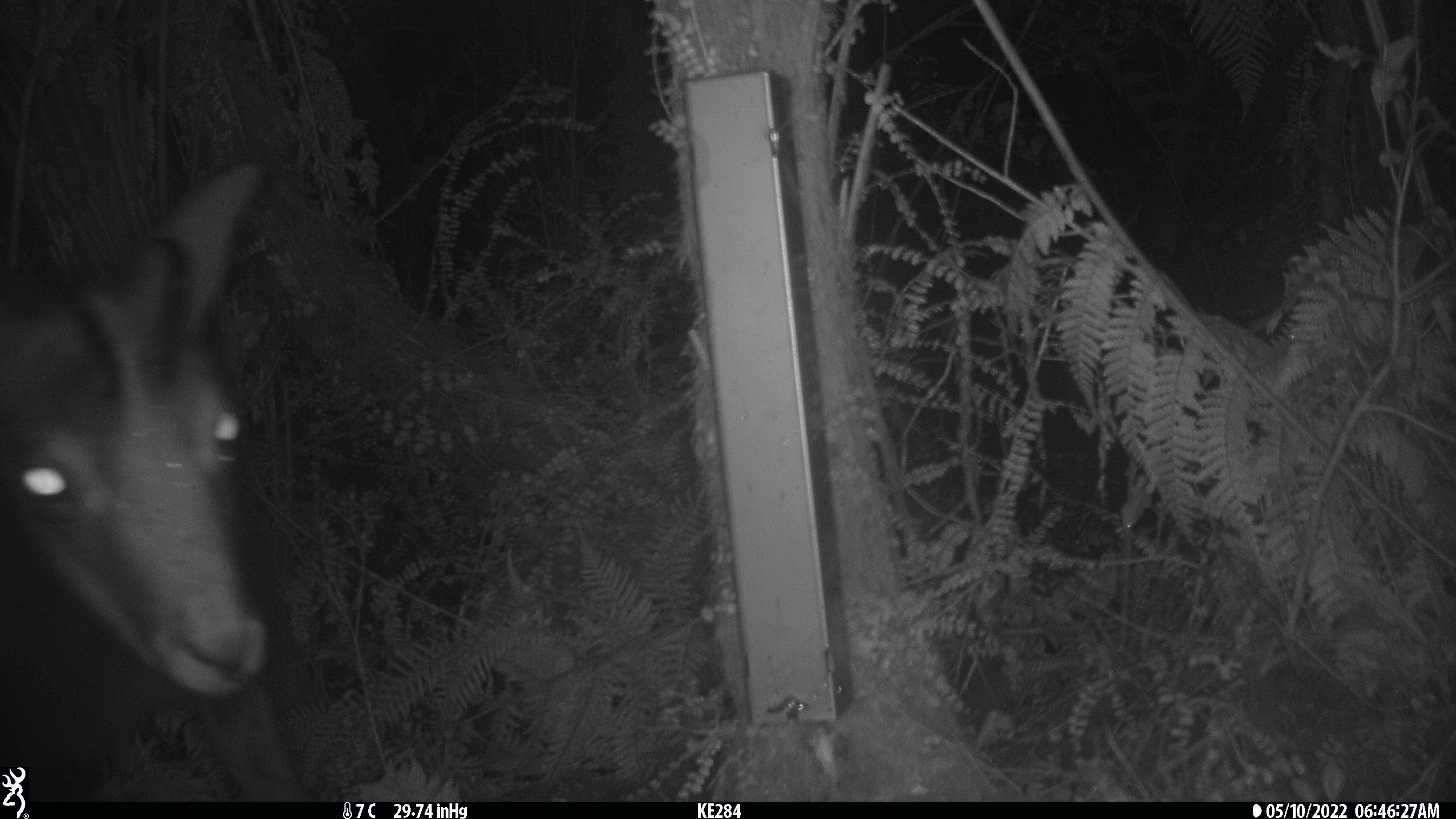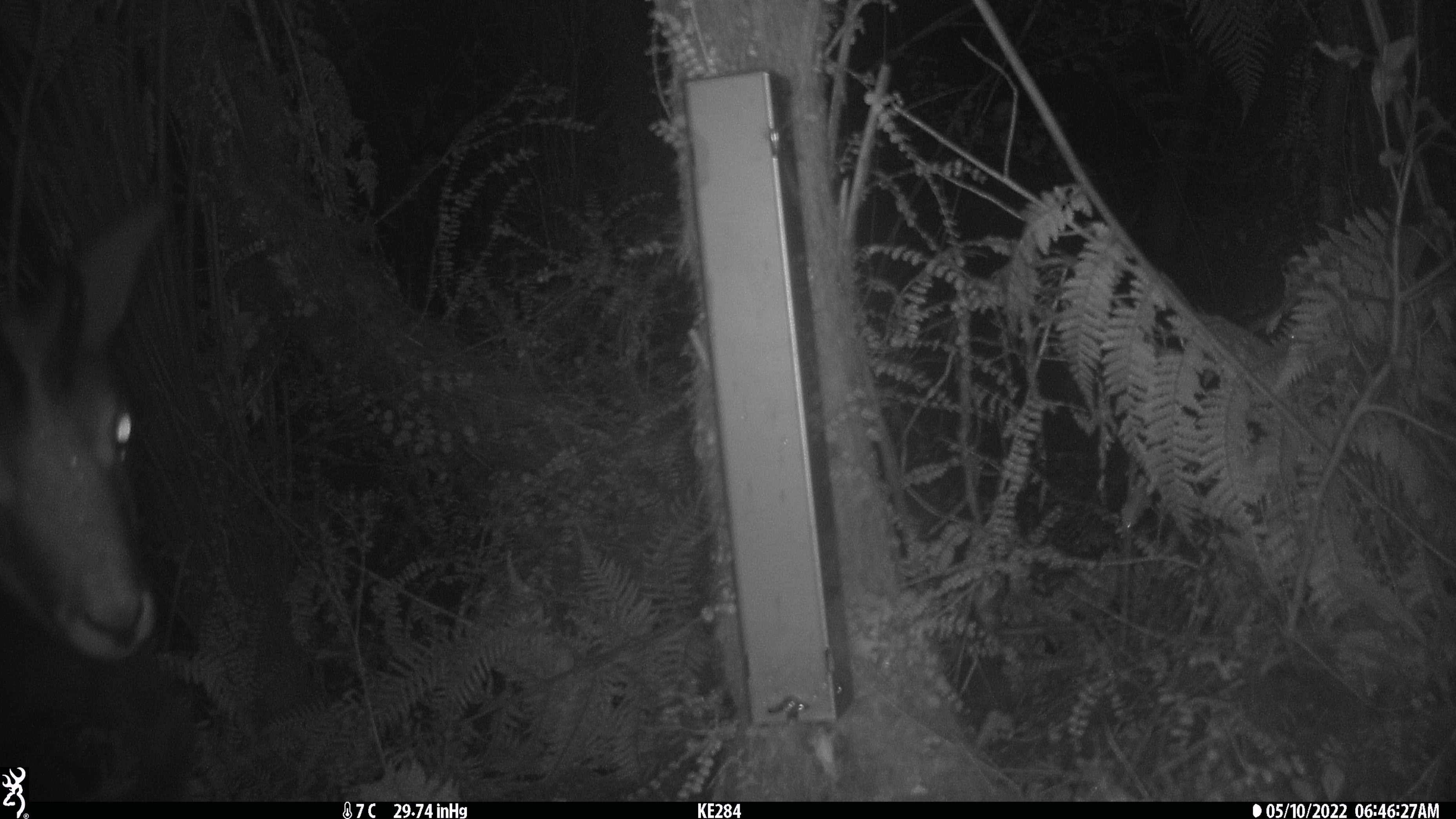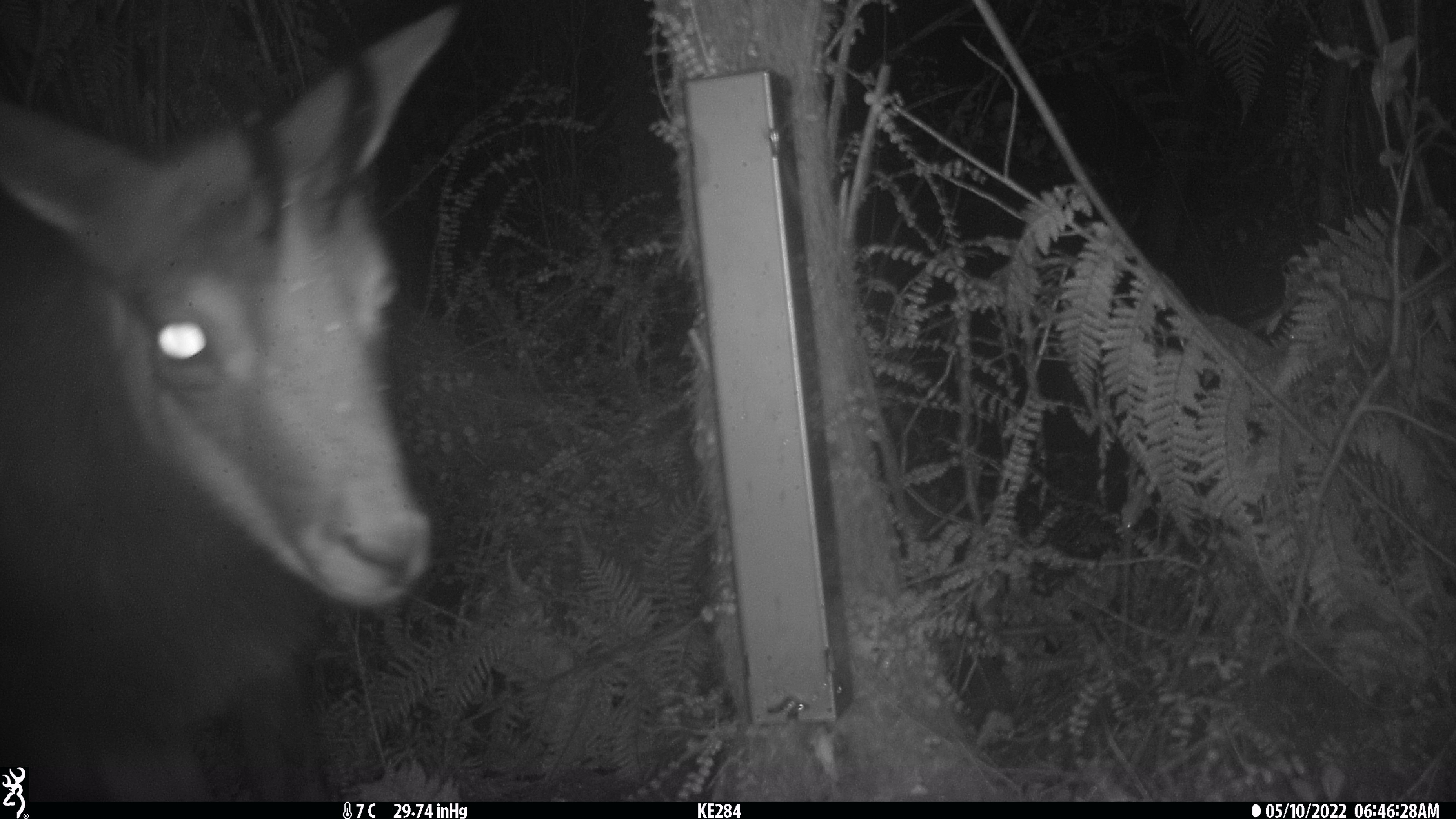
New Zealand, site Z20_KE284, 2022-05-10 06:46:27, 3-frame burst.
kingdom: Animalia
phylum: Chordata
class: Mammalia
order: Artiodactyla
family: Bovidae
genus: Rupicapra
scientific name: Rupicapra rupicapra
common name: alpine chamois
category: chamois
Chamois (alpine chamois) (Rupicapra rupicapra).